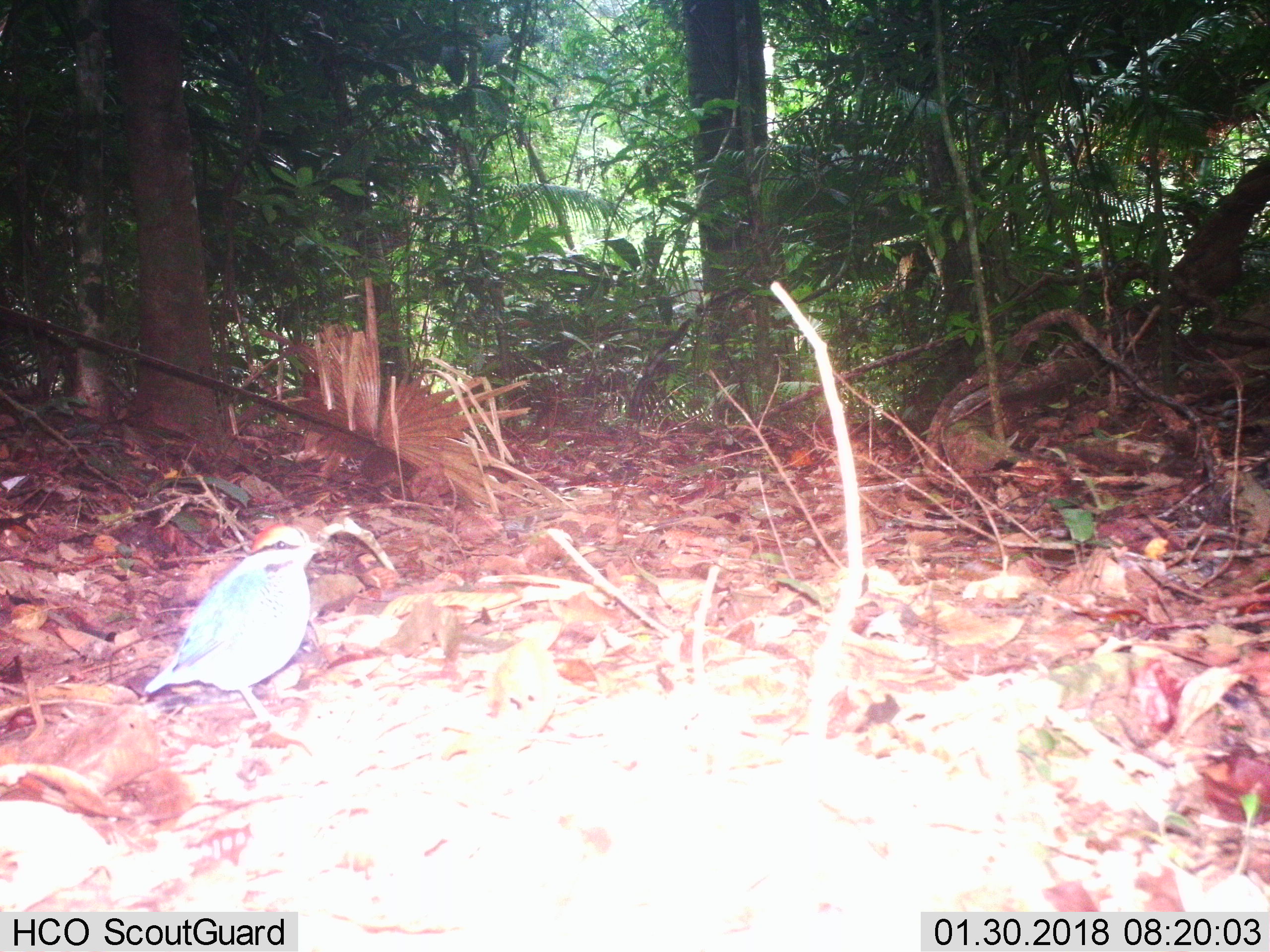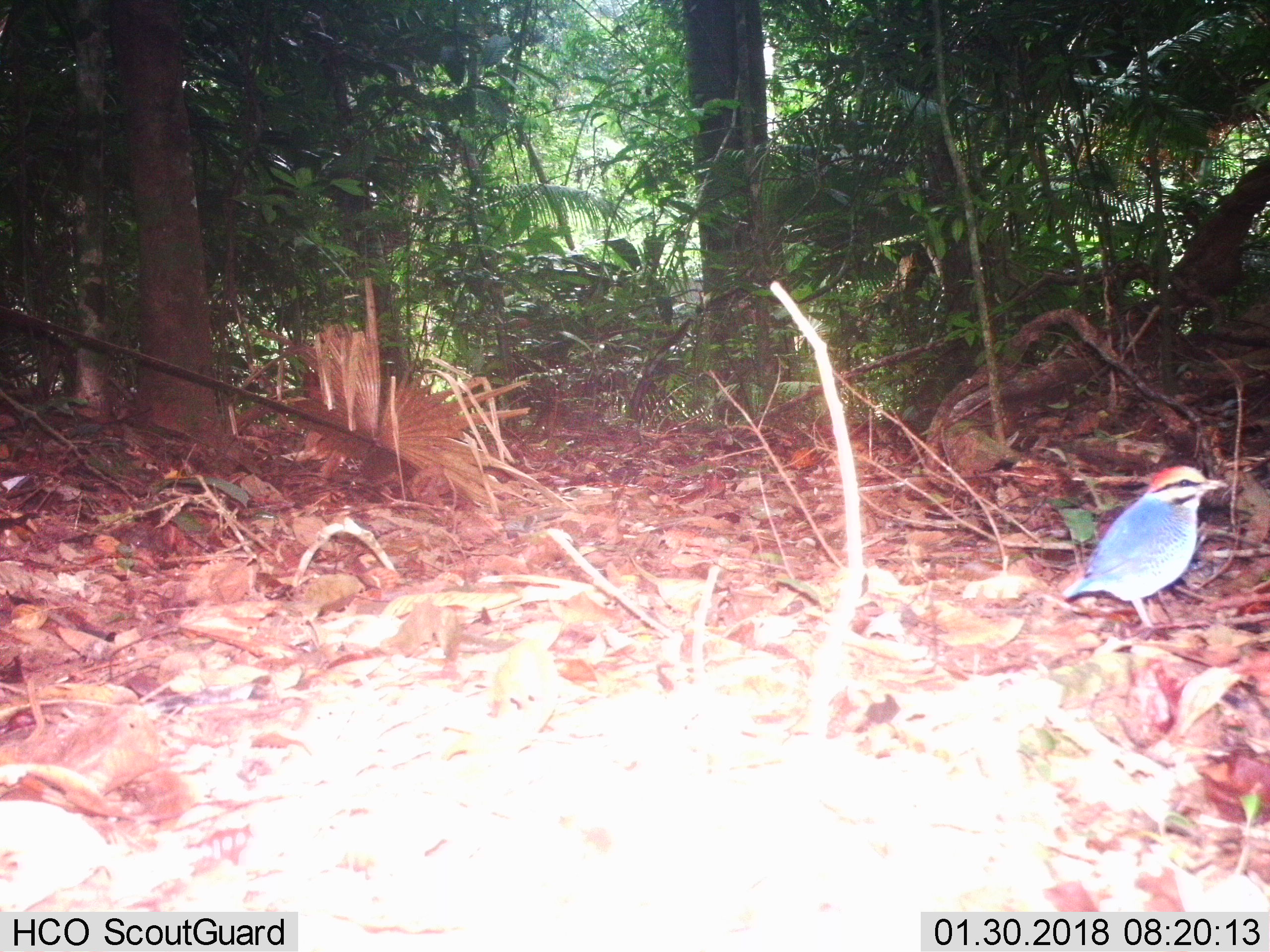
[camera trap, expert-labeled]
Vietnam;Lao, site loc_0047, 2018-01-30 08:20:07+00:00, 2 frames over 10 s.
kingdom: Animalia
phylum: Chordata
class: Aves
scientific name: Aves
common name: bird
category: unidentified bird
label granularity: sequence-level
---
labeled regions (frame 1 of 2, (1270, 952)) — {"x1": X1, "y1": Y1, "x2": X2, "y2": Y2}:
unidentified bird: {"x1": 142, "y1": 516, "x2": 327, "y2": 727}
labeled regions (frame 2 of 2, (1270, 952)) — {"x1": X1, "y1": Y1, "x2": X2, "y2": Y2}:
unidentified bird: {"x1": 1061, "y1": 464, "x2": 1228, "y2": 629}